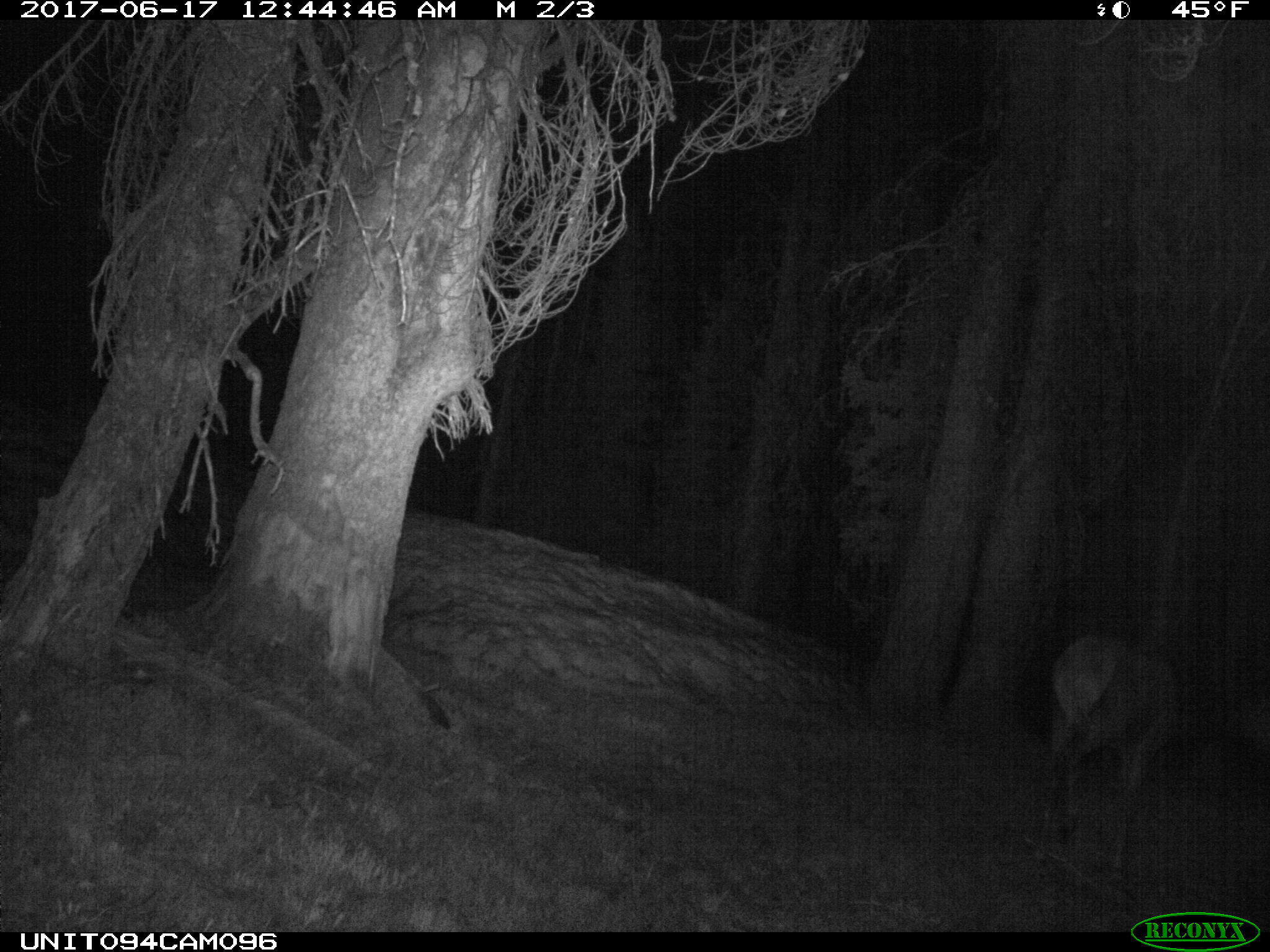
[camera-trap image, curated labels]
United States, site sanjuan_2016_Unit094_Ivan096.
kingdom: Animalia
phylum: Chordata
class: Mammalia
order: Artiodactyla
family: Cervidae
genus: Cervus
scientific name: Cervus elaphus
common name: red deer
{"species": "Cervus elaphus (red deer)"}